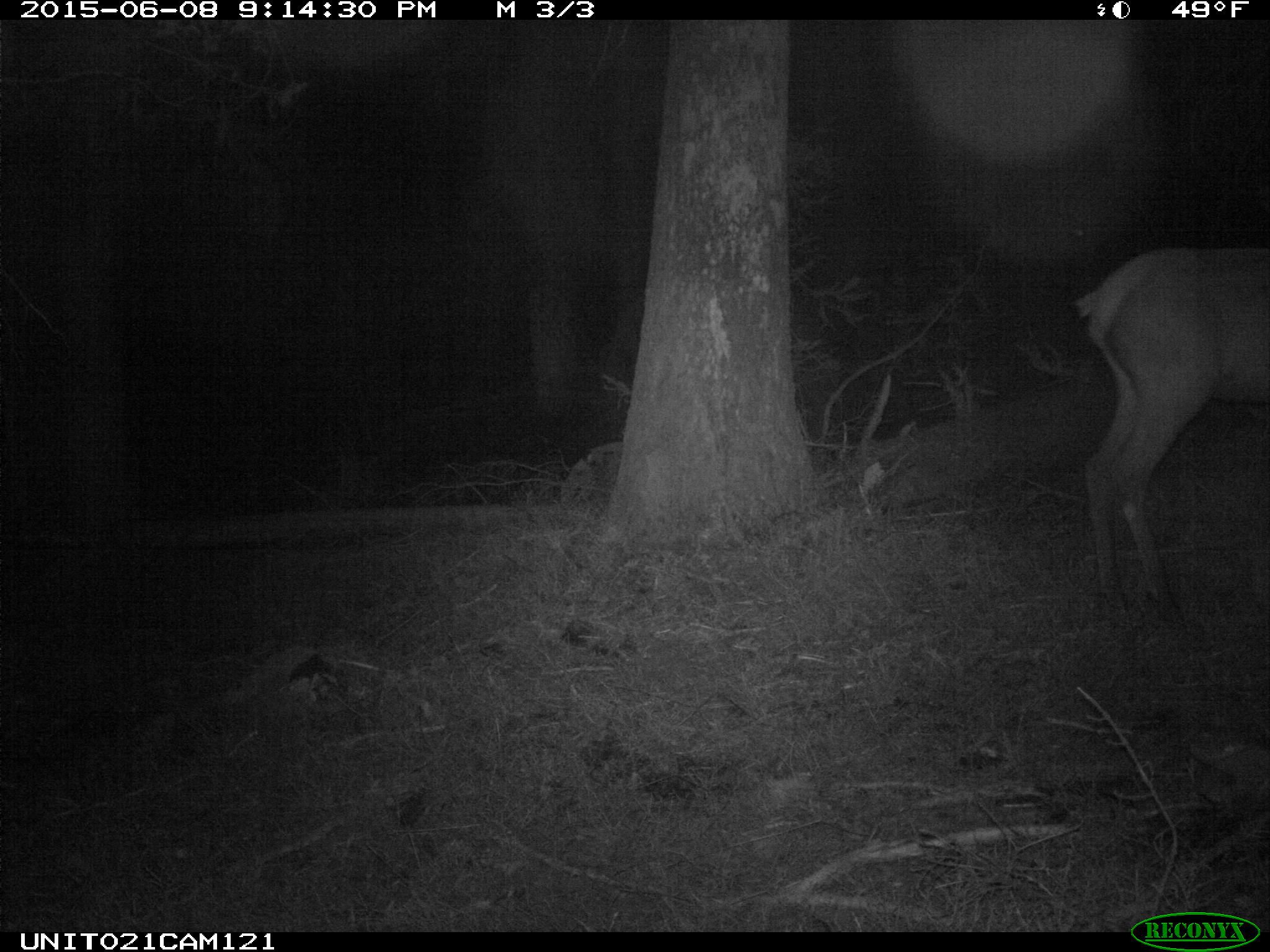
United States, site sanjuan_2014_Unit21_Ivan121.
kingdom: Animalia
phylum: Chordata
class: Mammalia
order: Artiodactyla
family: Cervidae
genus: Cervus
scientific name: Cervus elaphus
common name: red deer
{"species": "Cervus elaphus (red deer)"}